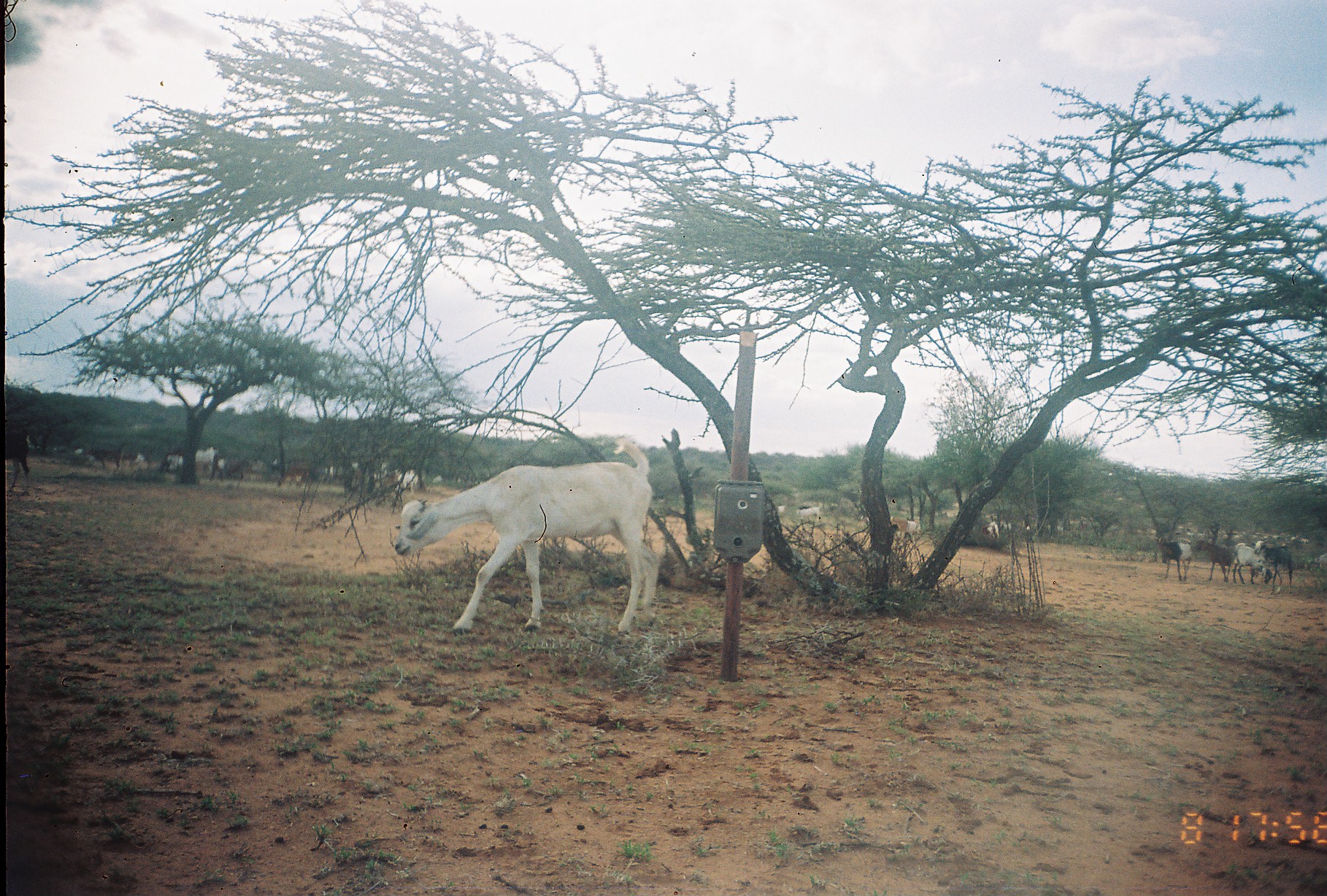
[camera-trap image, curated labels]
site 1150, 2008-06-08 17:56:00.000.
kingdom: Animalia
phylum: Chordata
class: Mammalia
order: Artiodactyla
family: Bovidae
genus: Capra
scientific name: Capra aegagrus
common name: wild goat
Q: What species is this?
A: Capra aegagrus (wild goat).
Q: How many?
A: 19.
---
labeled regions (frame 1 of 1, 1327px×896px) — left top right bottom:
capra aegagrus: 389 434 662 637; 1254 539 1293 595; 0 427 33 493; 1232 542 1272 585; 1157 536 1193 582; 1196 538 1233 582; 890 515 921 540; 796 505 820 521
group: 68 426 418 497